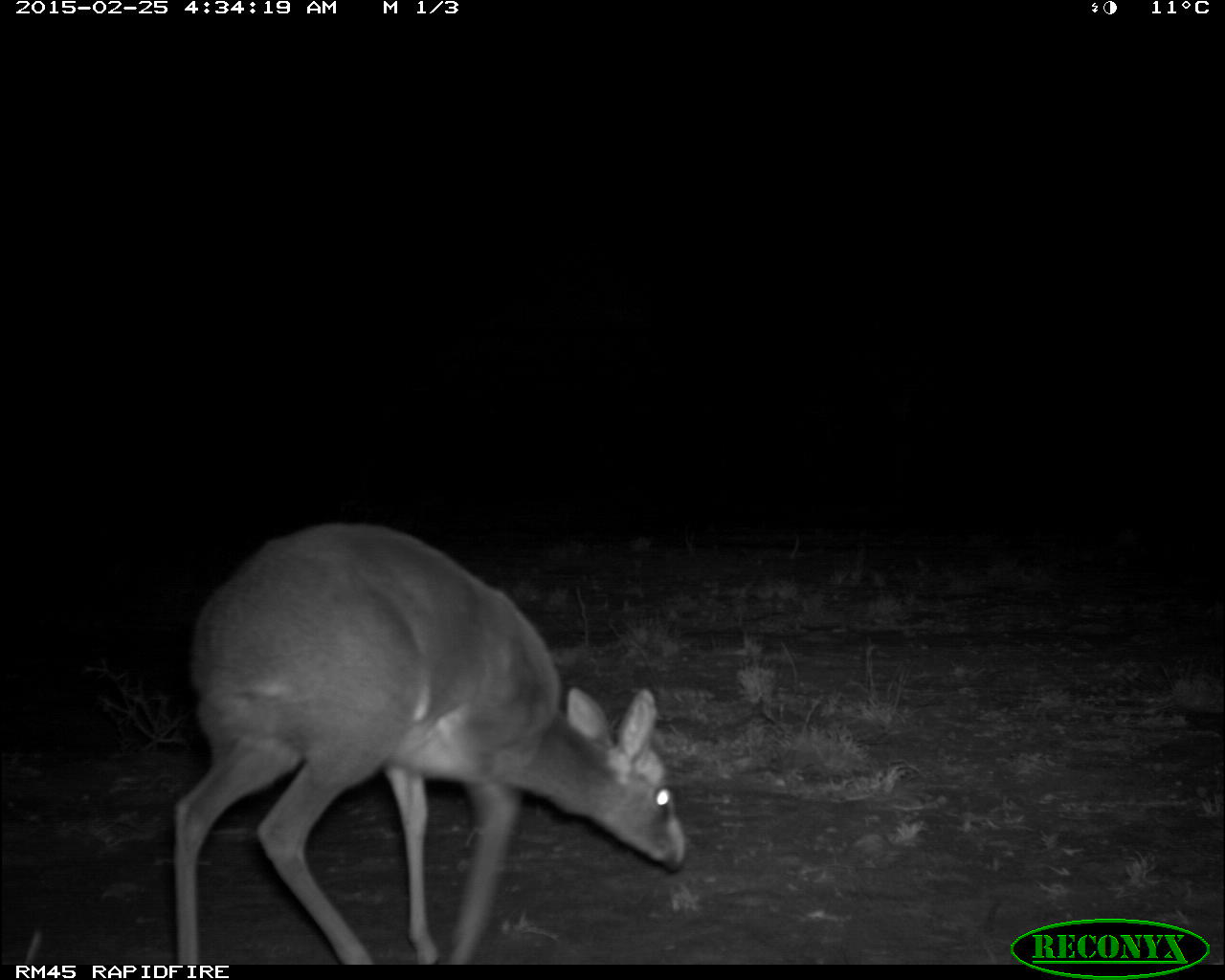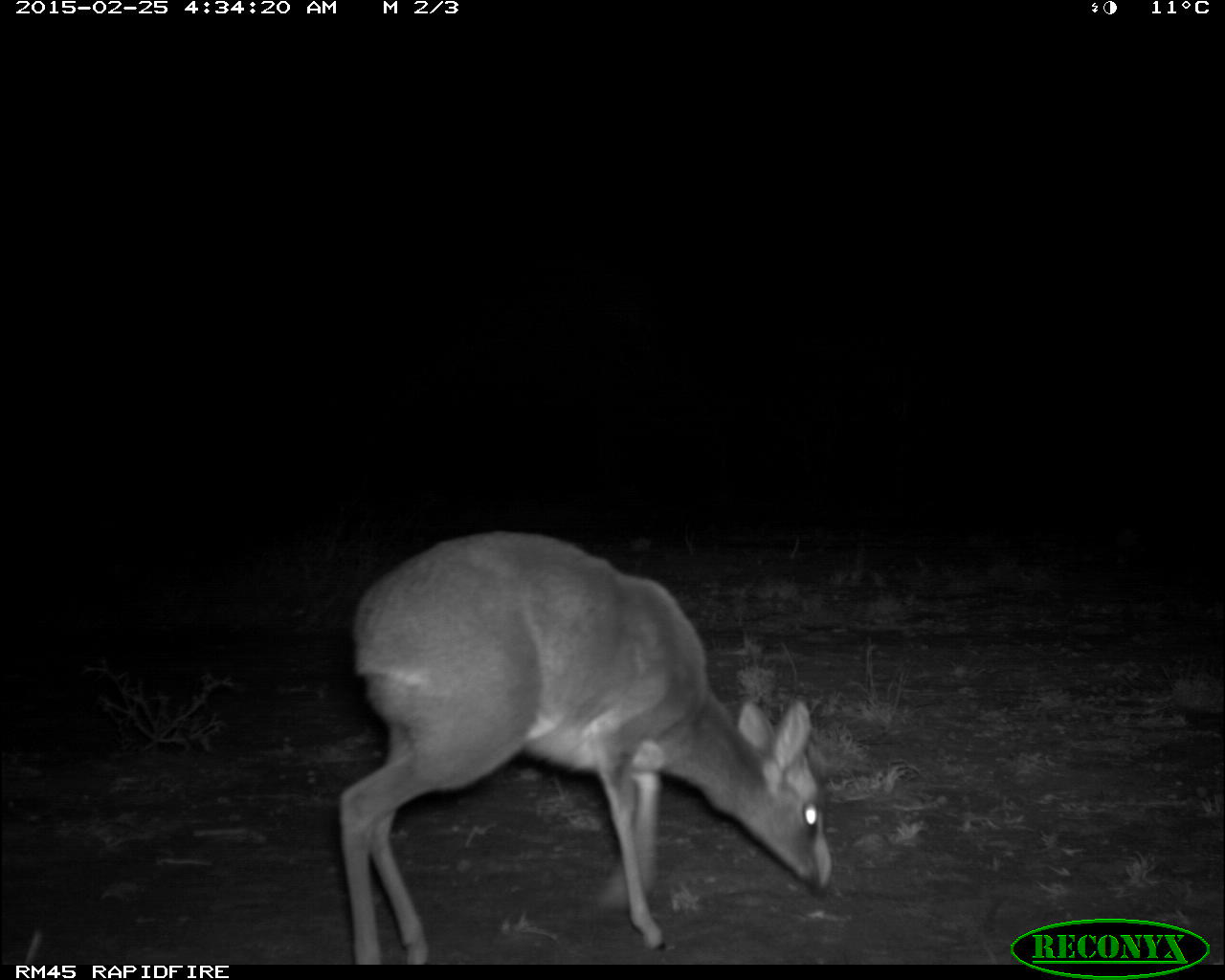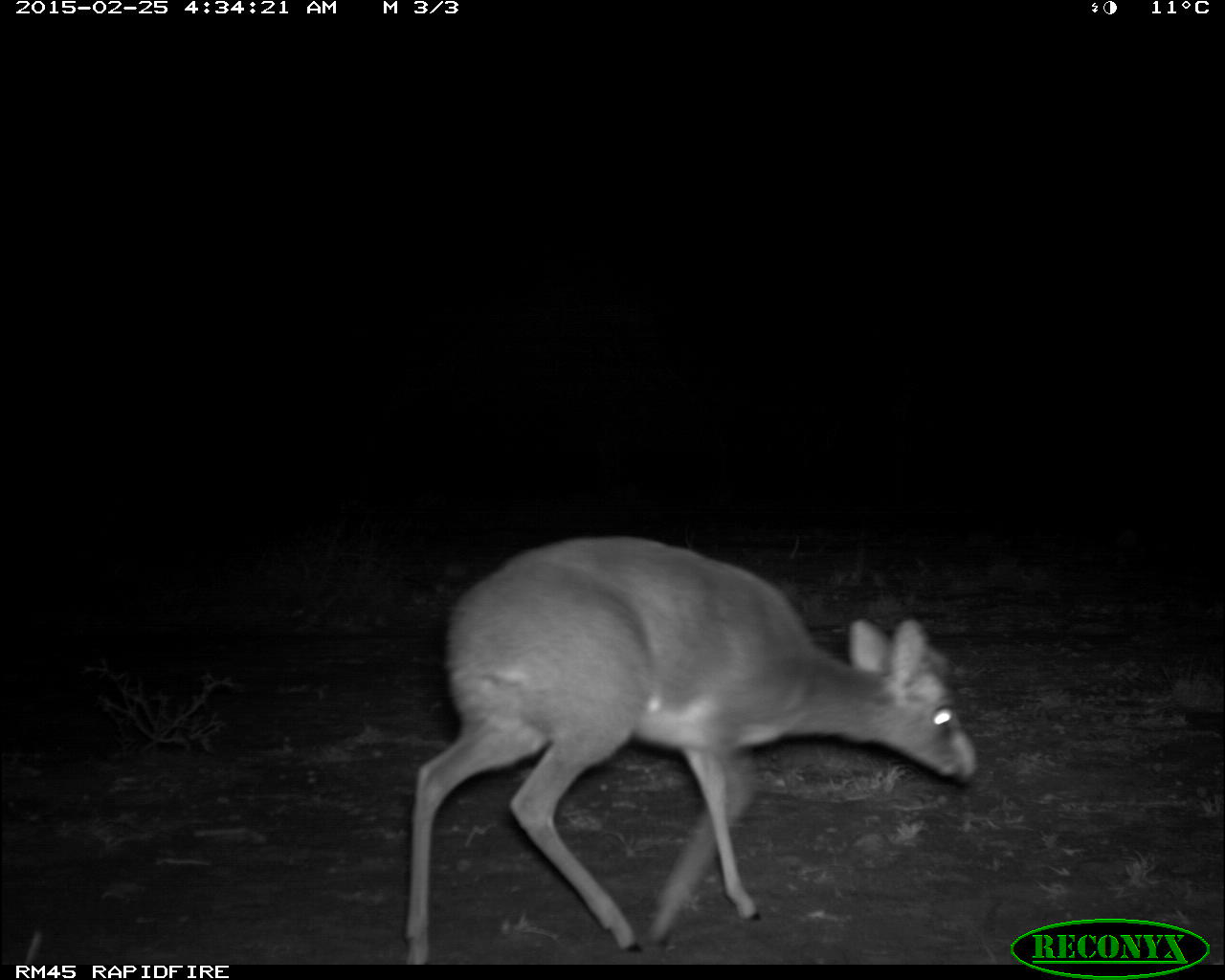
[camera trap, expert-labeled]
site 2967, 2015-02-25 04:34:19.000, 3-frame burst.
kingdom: Animalia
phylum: Chordata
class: Mammalia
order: Artiodactyla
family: Bovidae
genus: Madoqua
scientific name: Madoqua guentheri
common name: günther's dik-dik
Madoqua guentheri (günther's dik-dik), count 1.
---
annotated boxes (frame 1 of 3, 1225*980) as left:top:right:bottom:
madoqua guentheri: 169:517:690:960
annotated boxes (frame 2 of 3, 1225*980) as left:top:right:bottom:
madoqua guentheri: 338:531:834:963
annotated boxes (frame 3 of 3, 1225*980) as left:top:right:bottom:
madoqua guentheri: 402:536:976:963